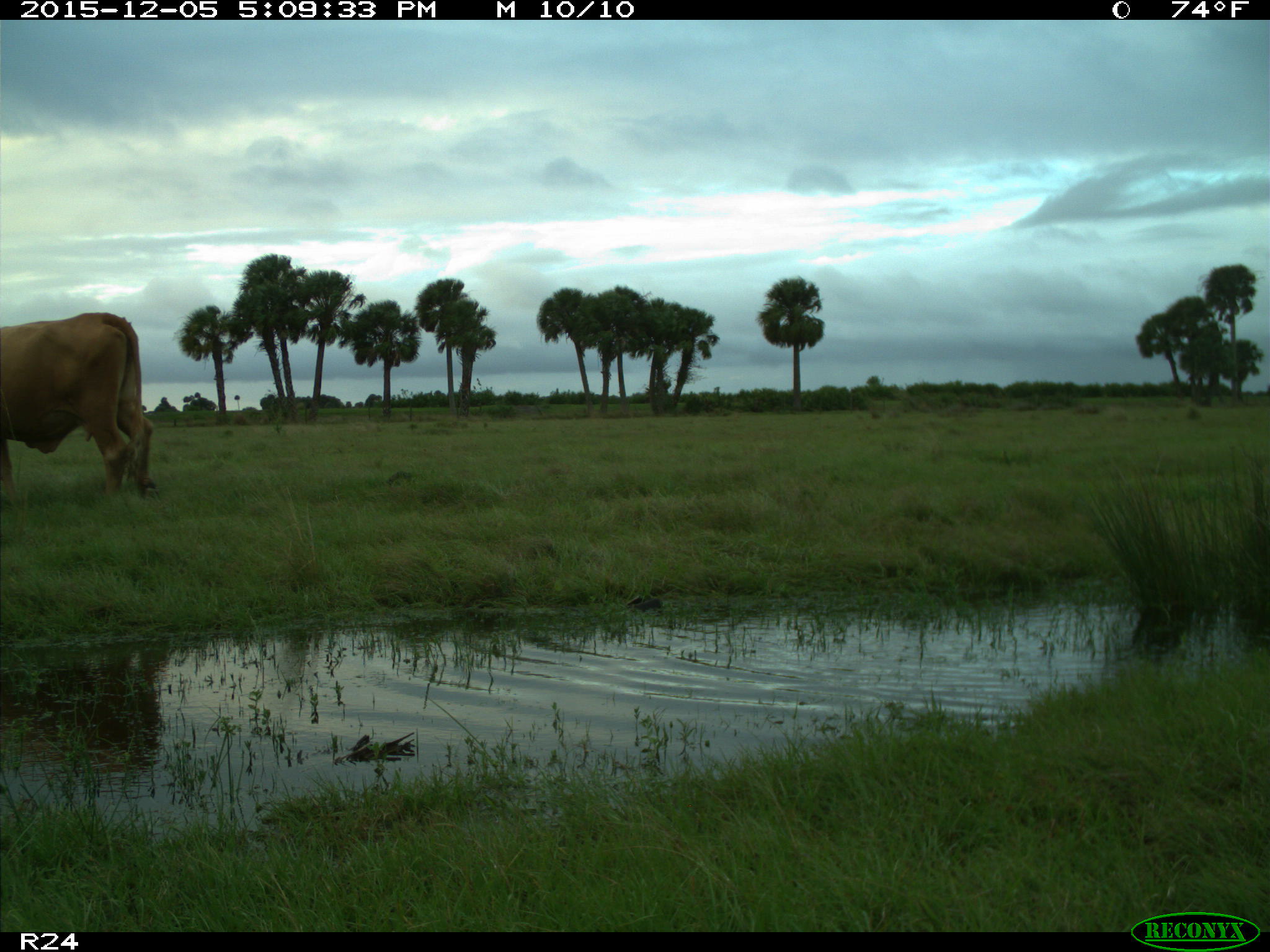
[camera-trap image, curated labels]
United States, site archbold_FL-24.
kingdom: Animalia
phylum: Chordata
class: Mammalia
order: Artiodactyla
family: Bovidae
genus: Bos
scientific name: Bos taurus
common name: domestic cow